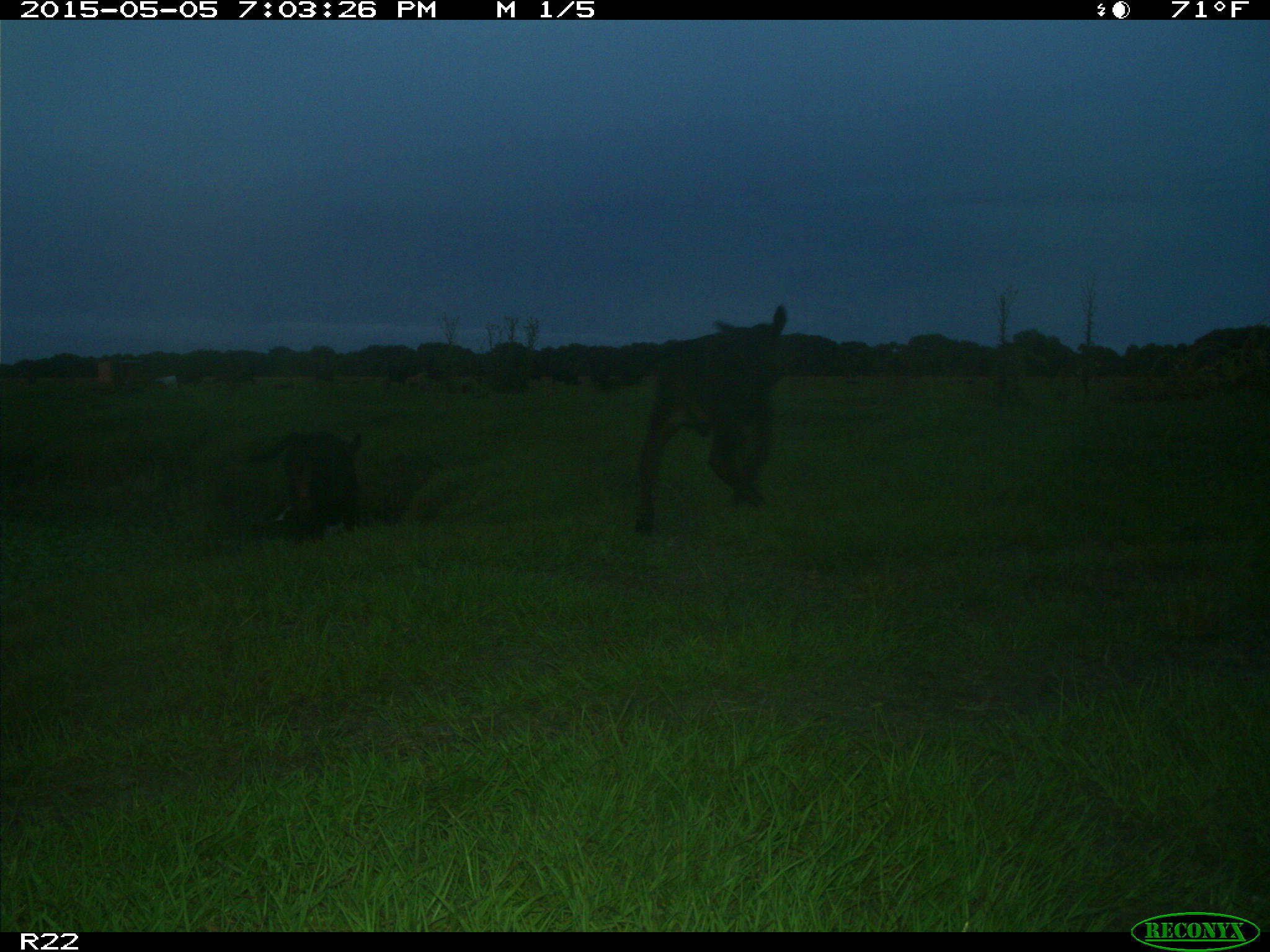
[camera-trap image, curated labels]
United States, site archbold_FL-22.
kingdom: Animalia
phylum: Chordata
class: Mammalia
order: Artiodactyla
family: Bovidae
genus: Bos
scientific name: Bos taurus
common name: domestic cow